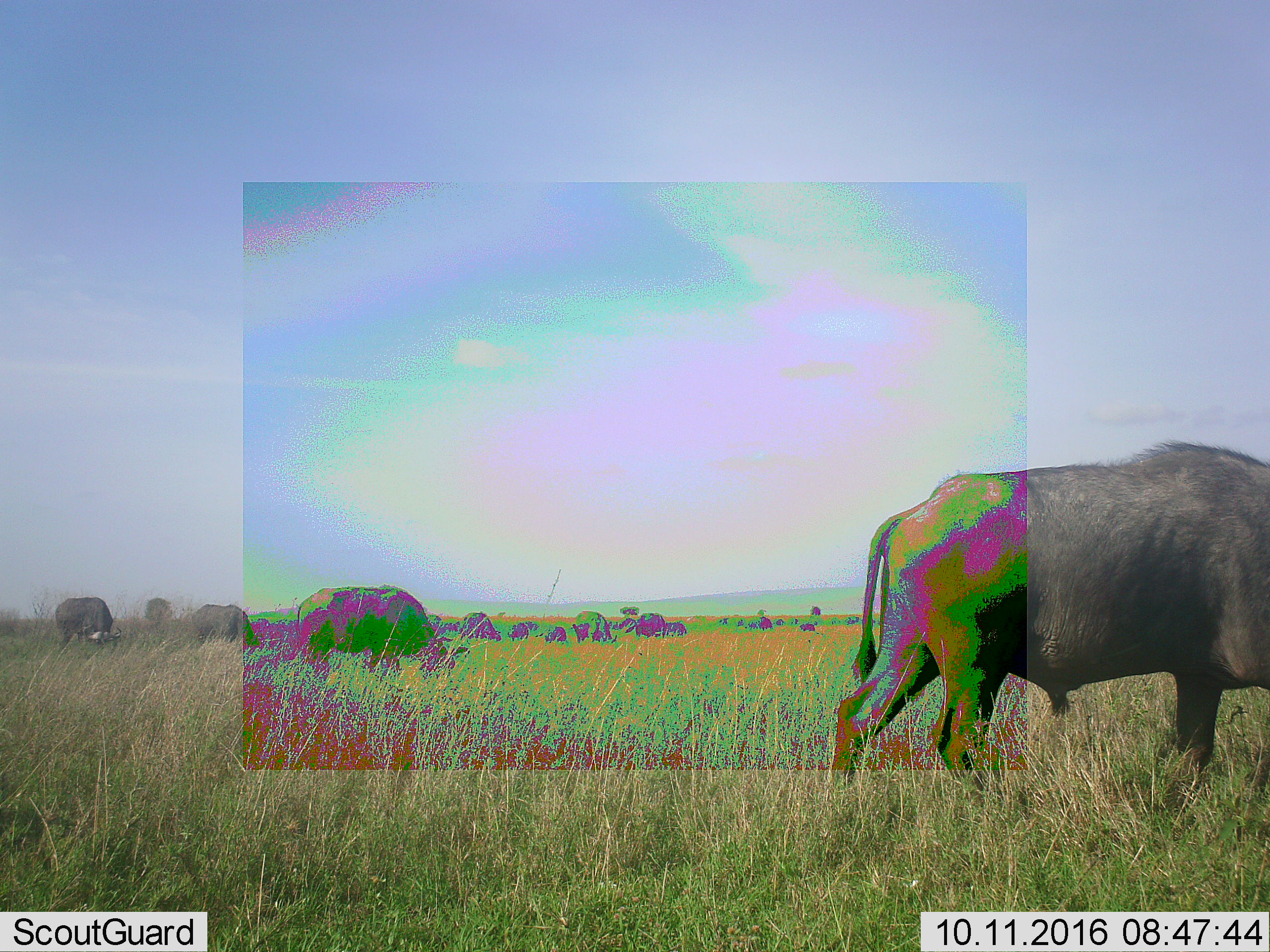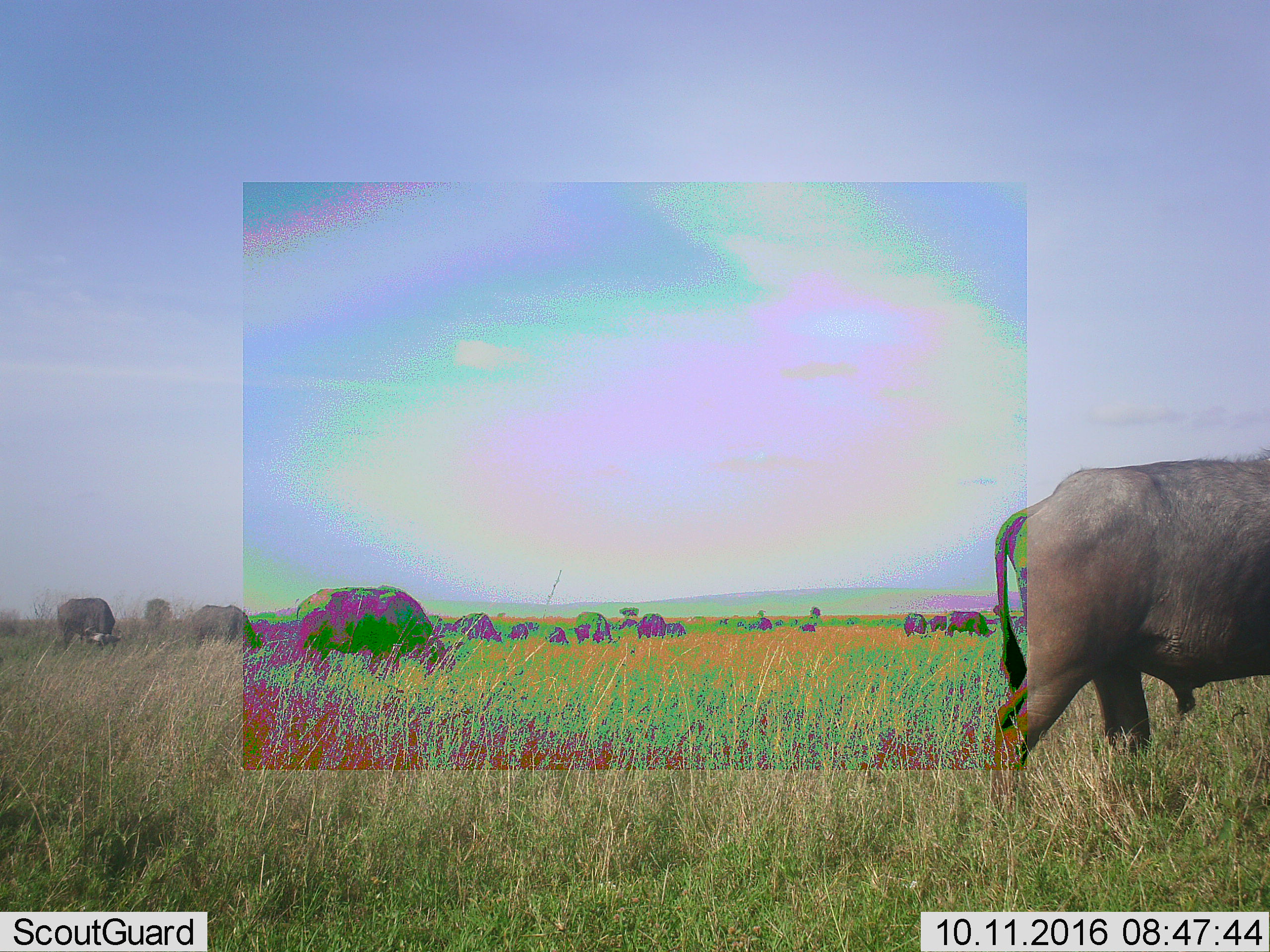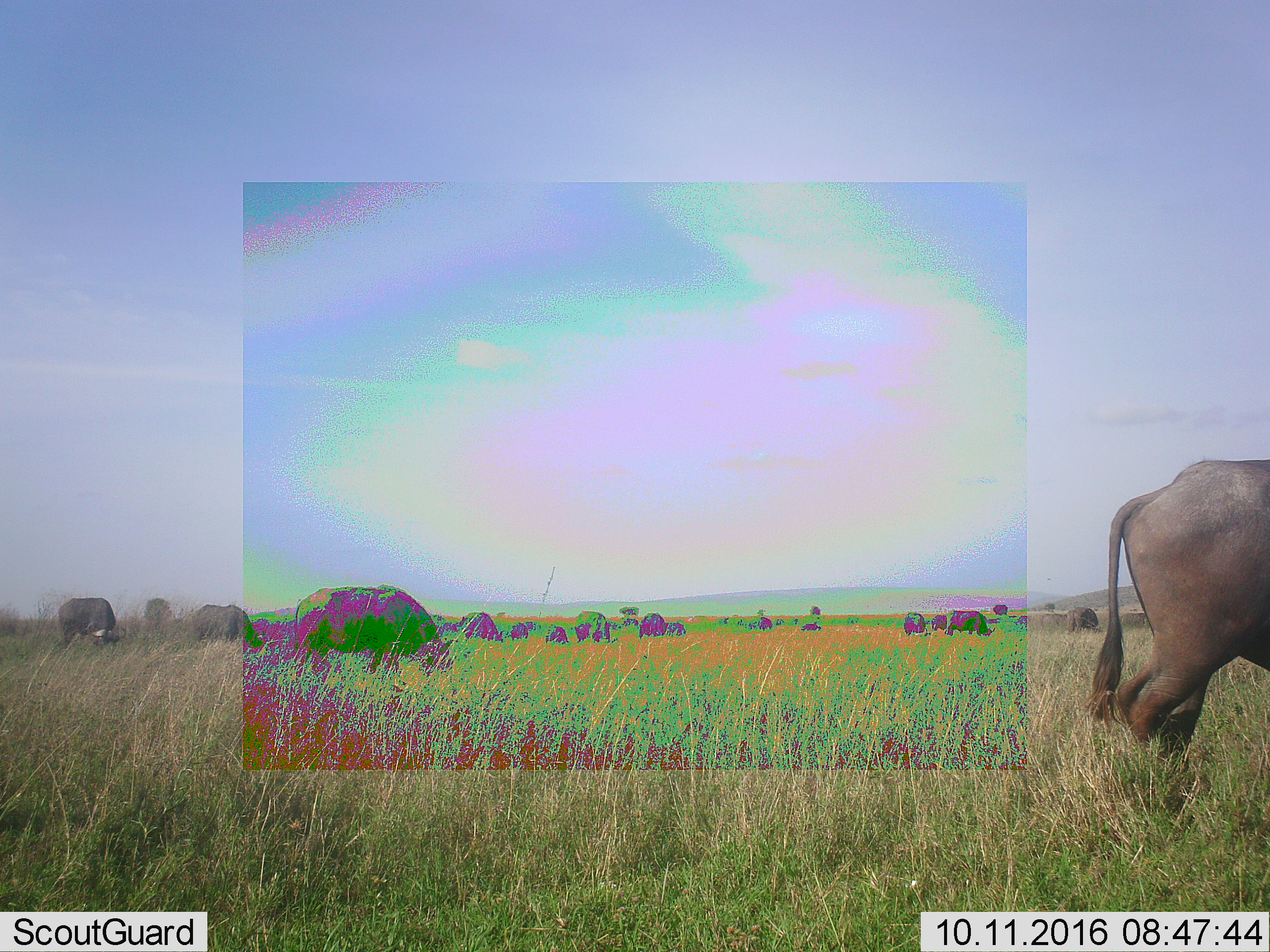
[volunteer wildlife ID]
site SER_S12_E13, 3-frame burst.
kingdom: Animalia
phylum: Chordata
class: Mammalia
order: Artiodactyla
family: Bovidae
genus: Syncerus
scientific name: Syncerus caffer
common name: african buffalo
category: buffalo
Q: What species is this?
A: Buffalo (african buffalo) (Syncerus caffer).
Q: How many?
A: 11-50.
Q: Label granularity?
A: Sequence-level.